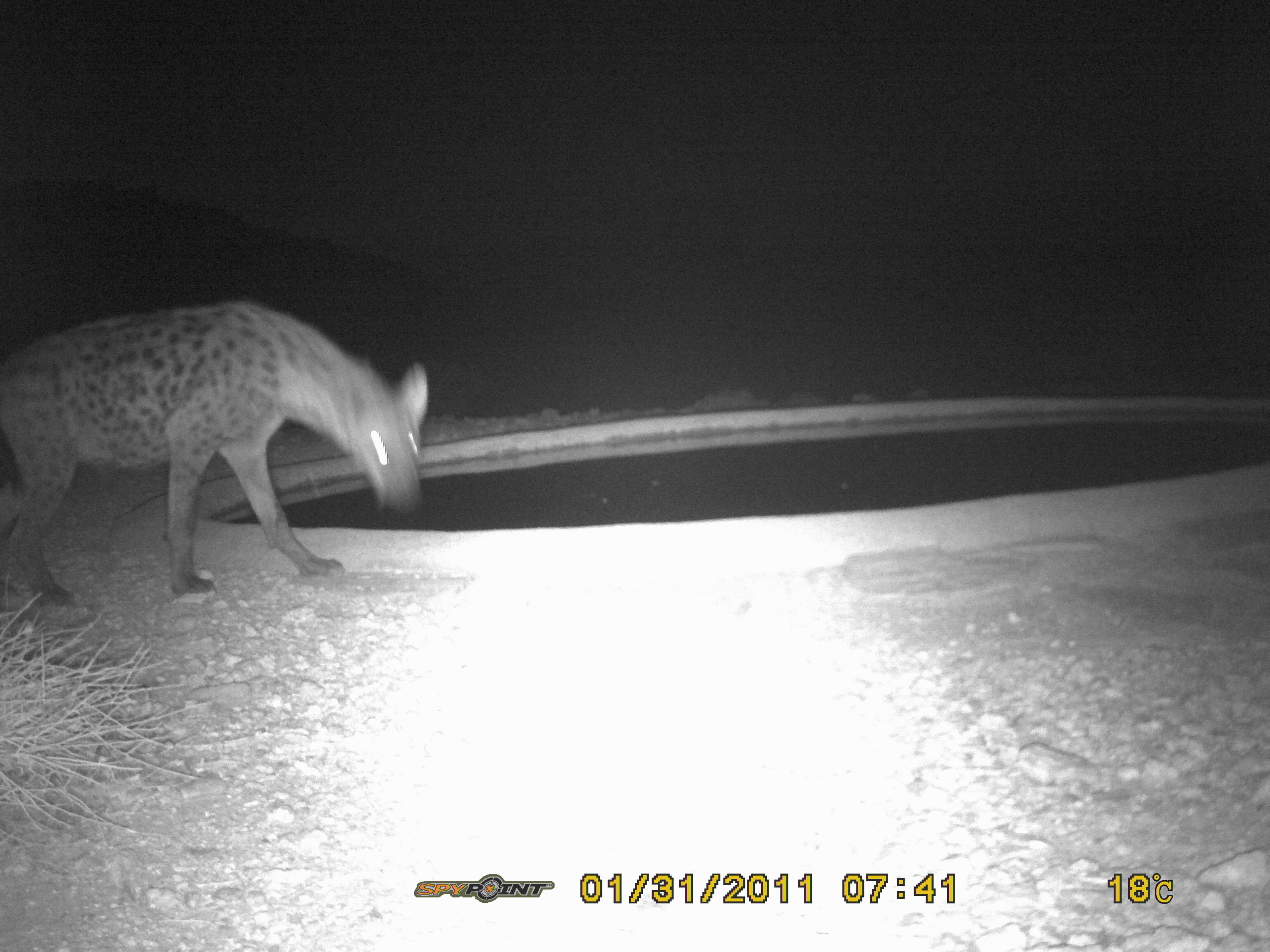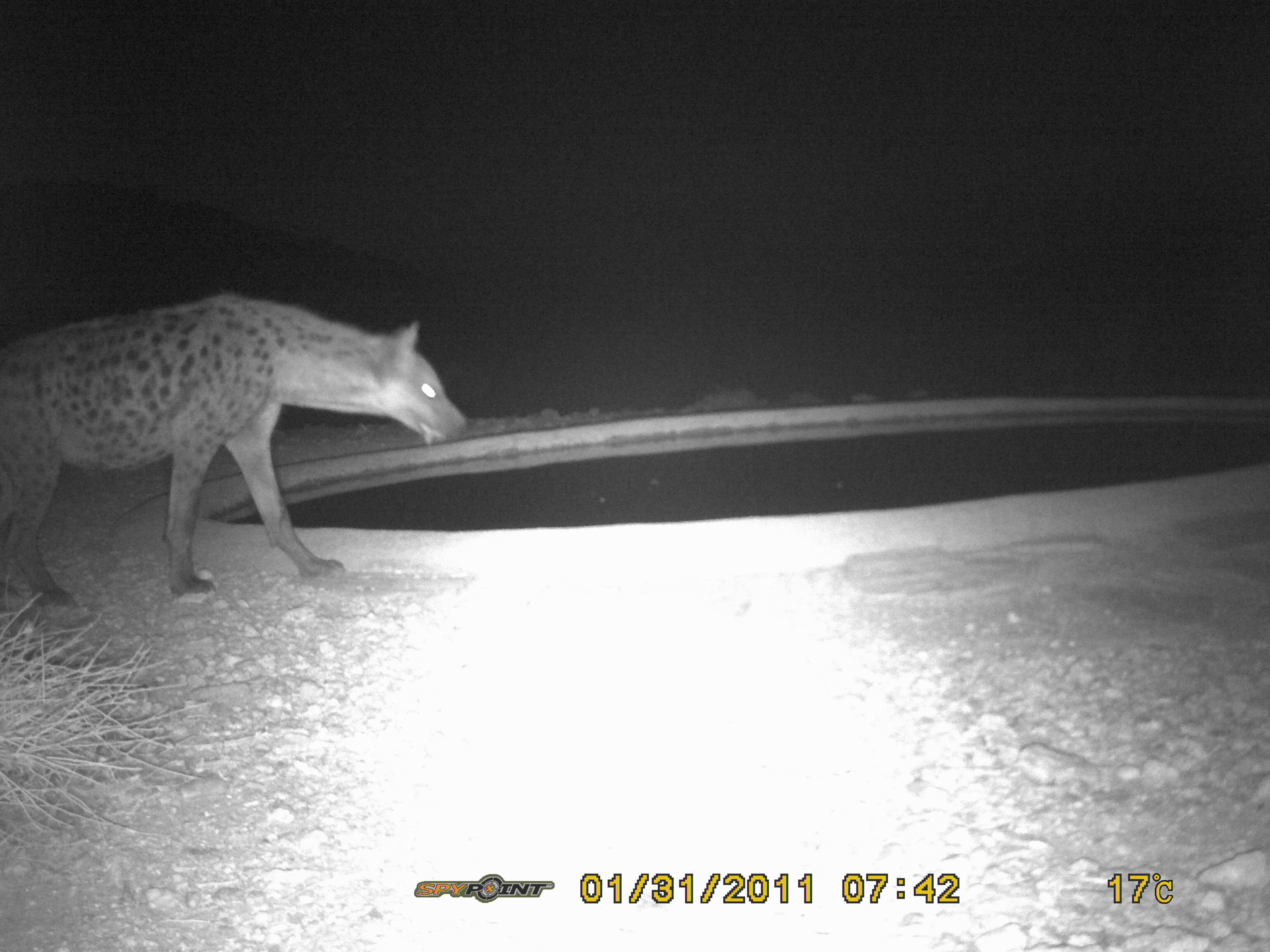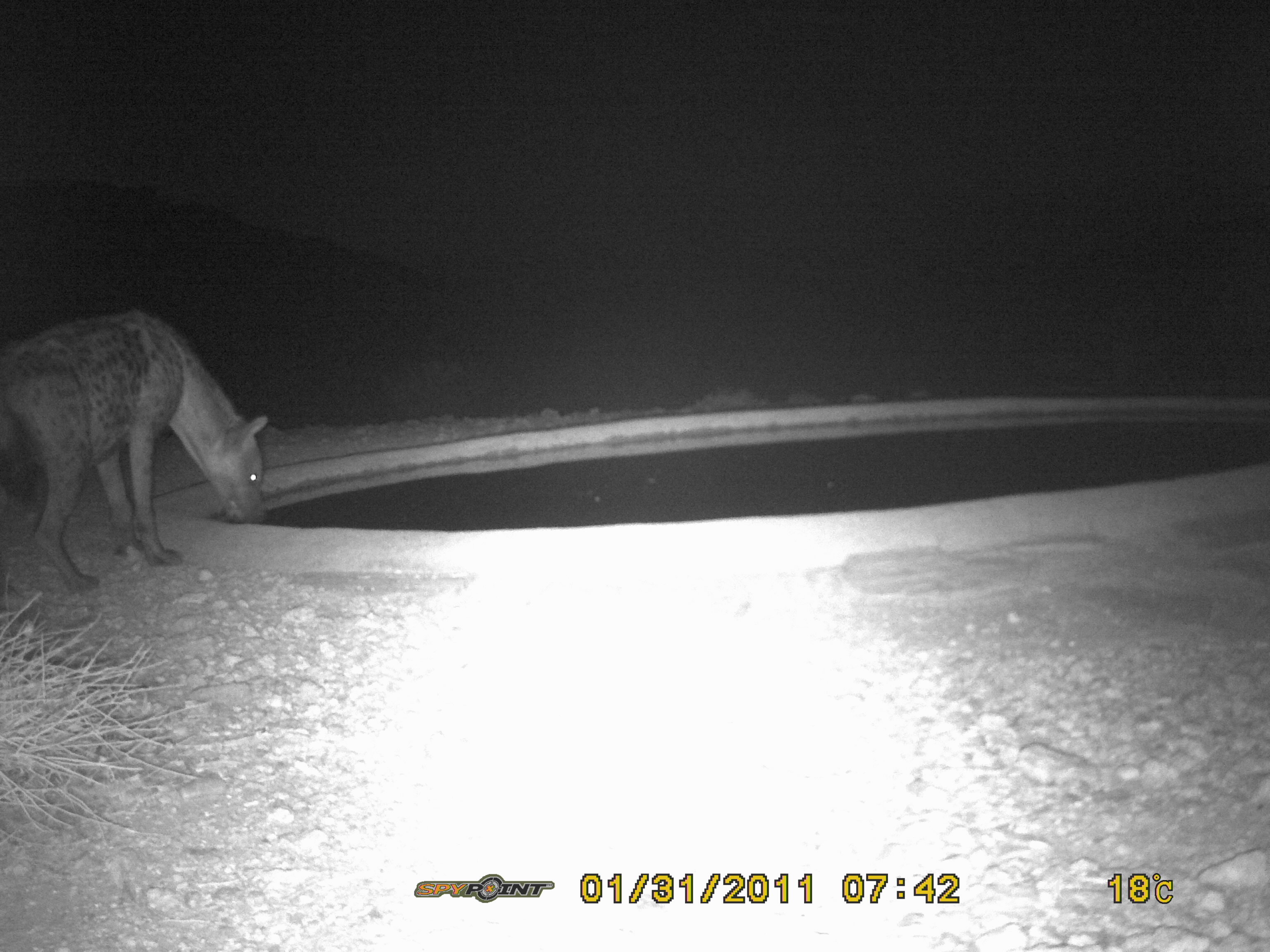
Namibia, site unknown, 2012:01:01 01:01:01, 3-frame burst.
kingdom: Animalia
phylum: Chordata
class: Mammalia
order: Carnivora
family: Hyaenidae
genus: Crocuta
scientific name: Crocuta crocuta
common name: spotted hyena